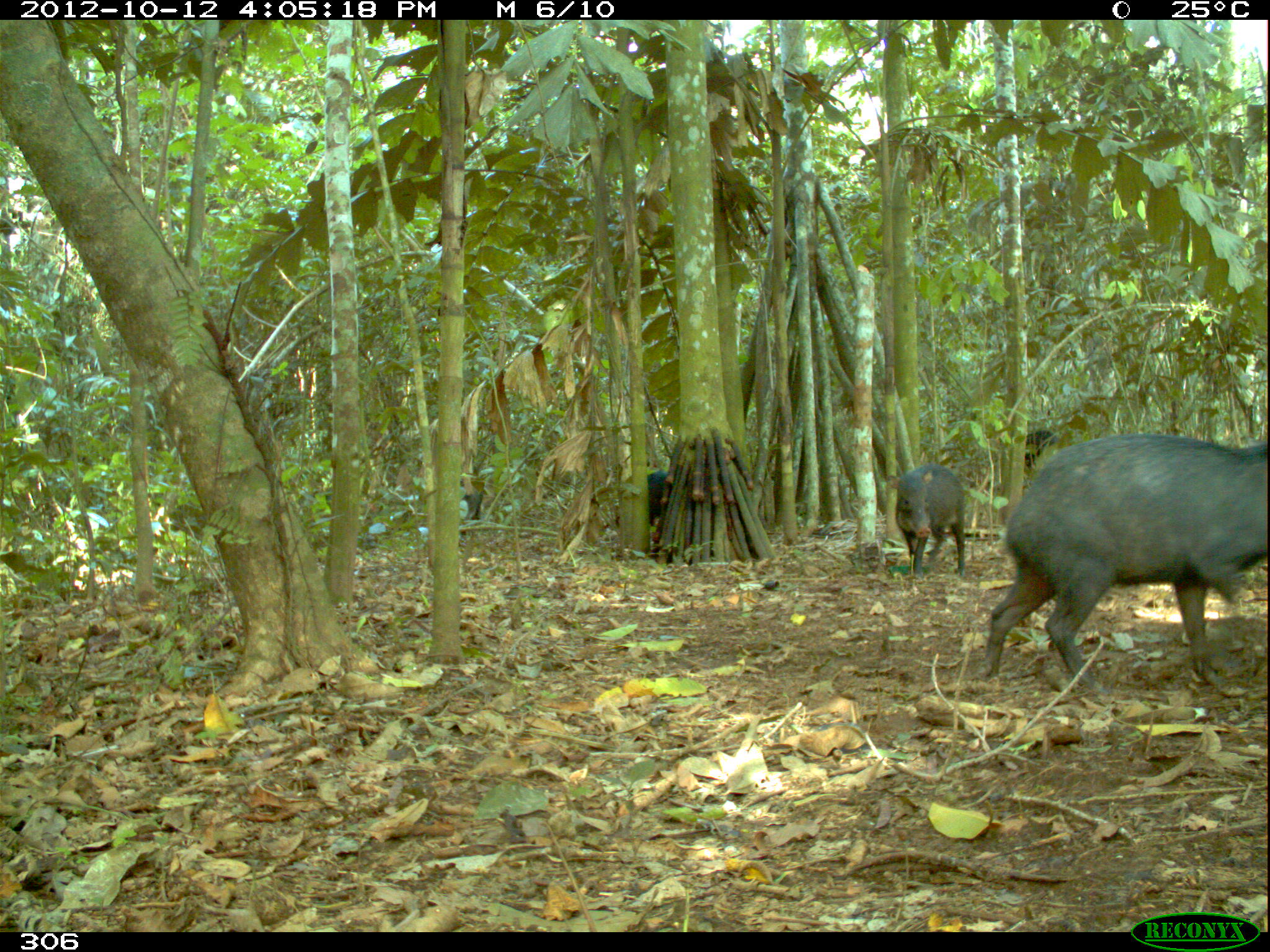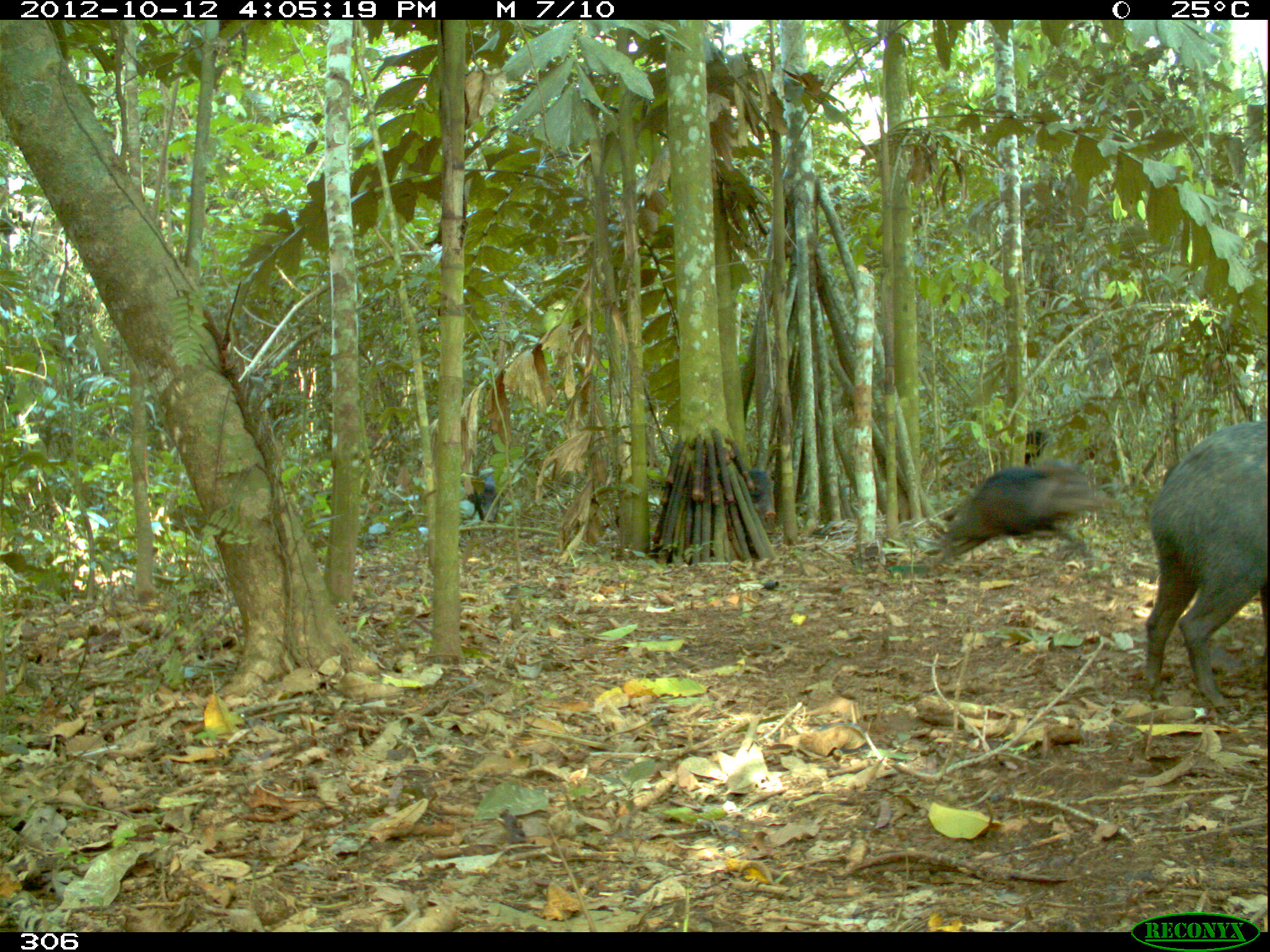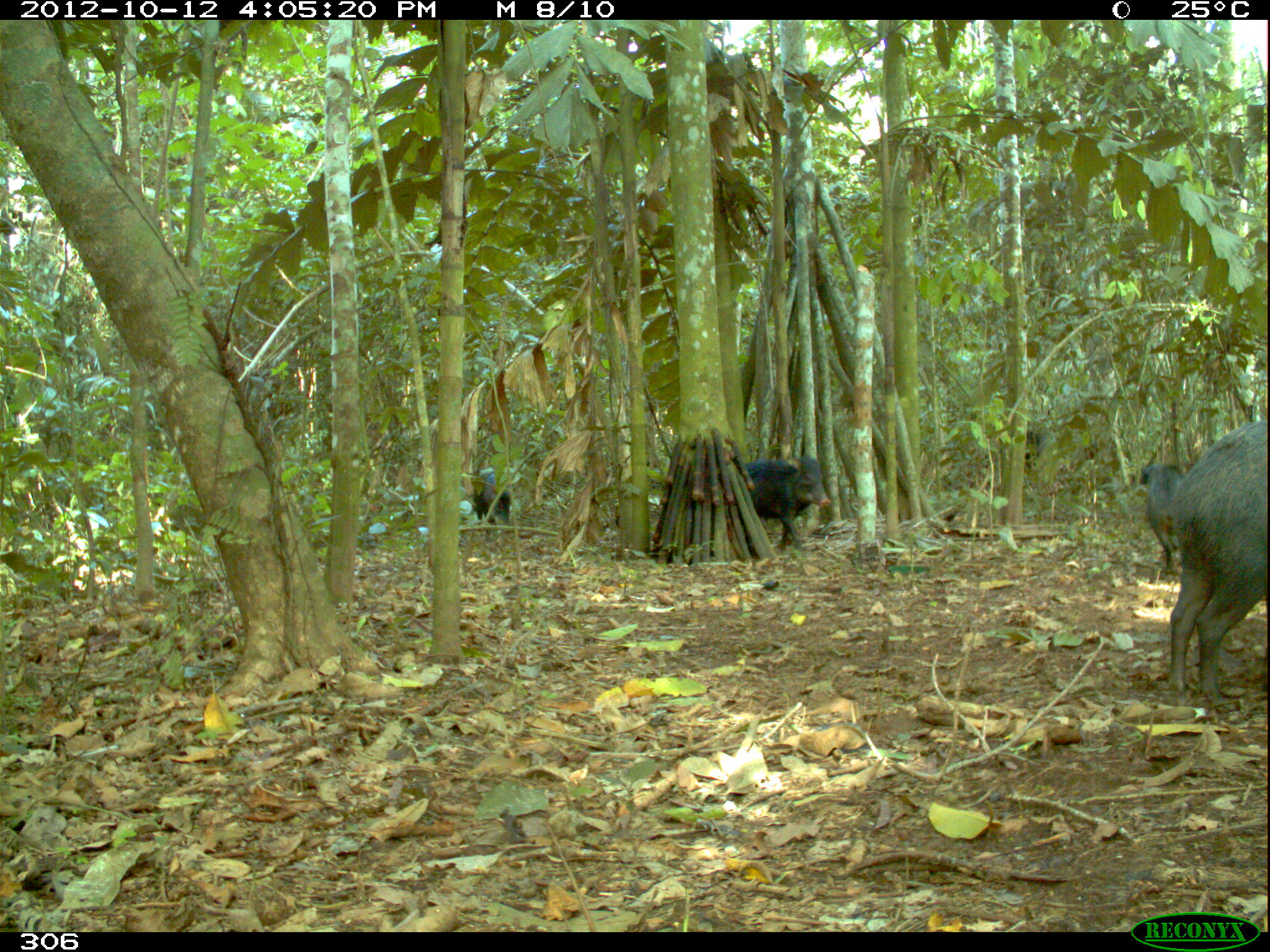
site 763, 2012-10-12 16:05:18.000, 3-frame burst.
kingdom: Animalia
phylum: Chordata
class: Mammalia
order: Artiodactyla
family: Tayassuidae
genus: Tayassu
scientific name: Tayassu pecari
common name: white-lipped peccary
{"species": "Tayassu pecari (white-lipped peccary)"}